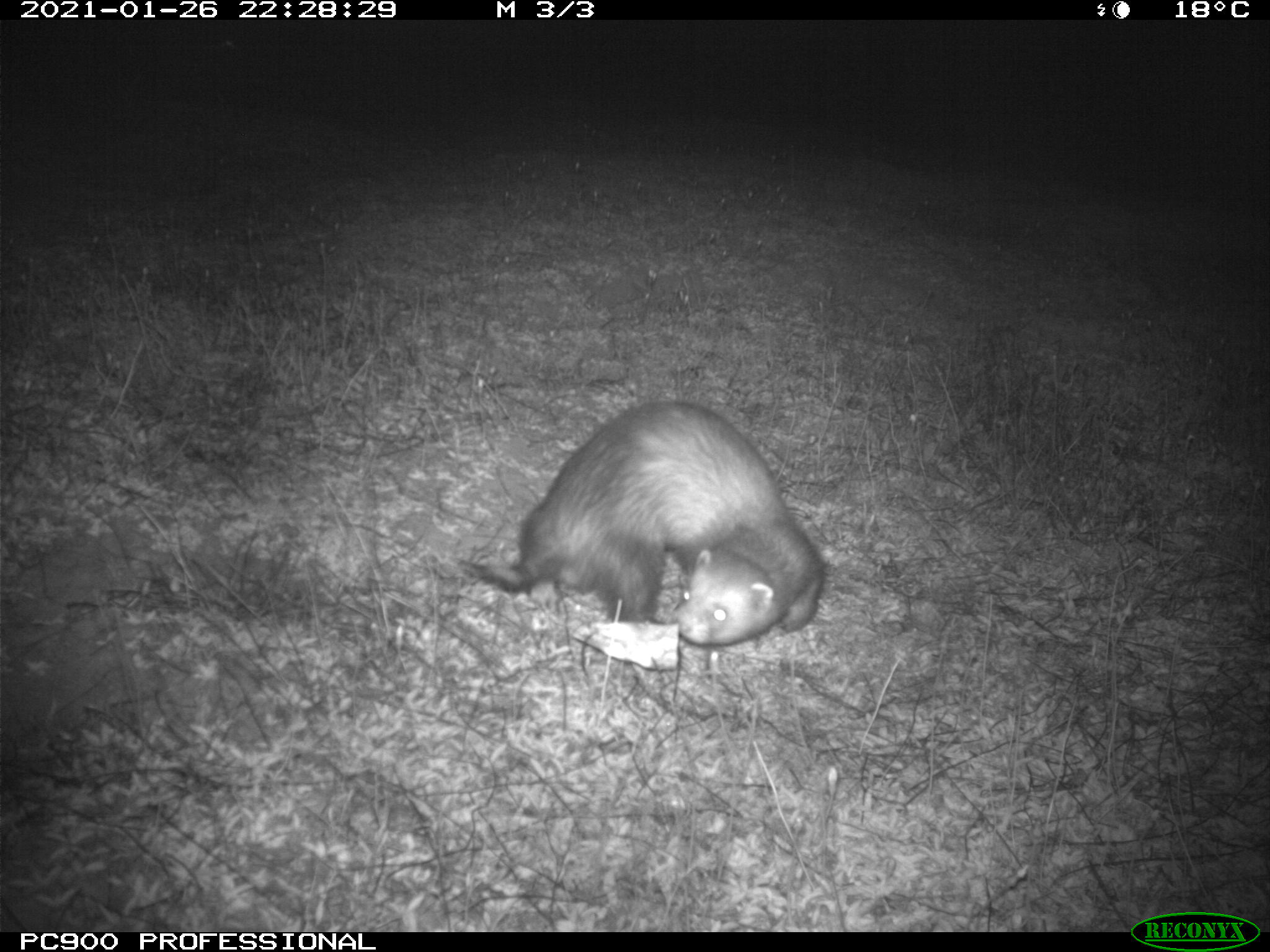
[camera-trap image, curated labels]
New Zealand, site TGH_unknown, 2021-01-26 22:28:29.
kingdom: Animalia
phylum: Chordata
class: Mammalia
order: Carnivora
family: Mustelidae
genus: Mustela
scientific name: Mustela furo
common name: ferret